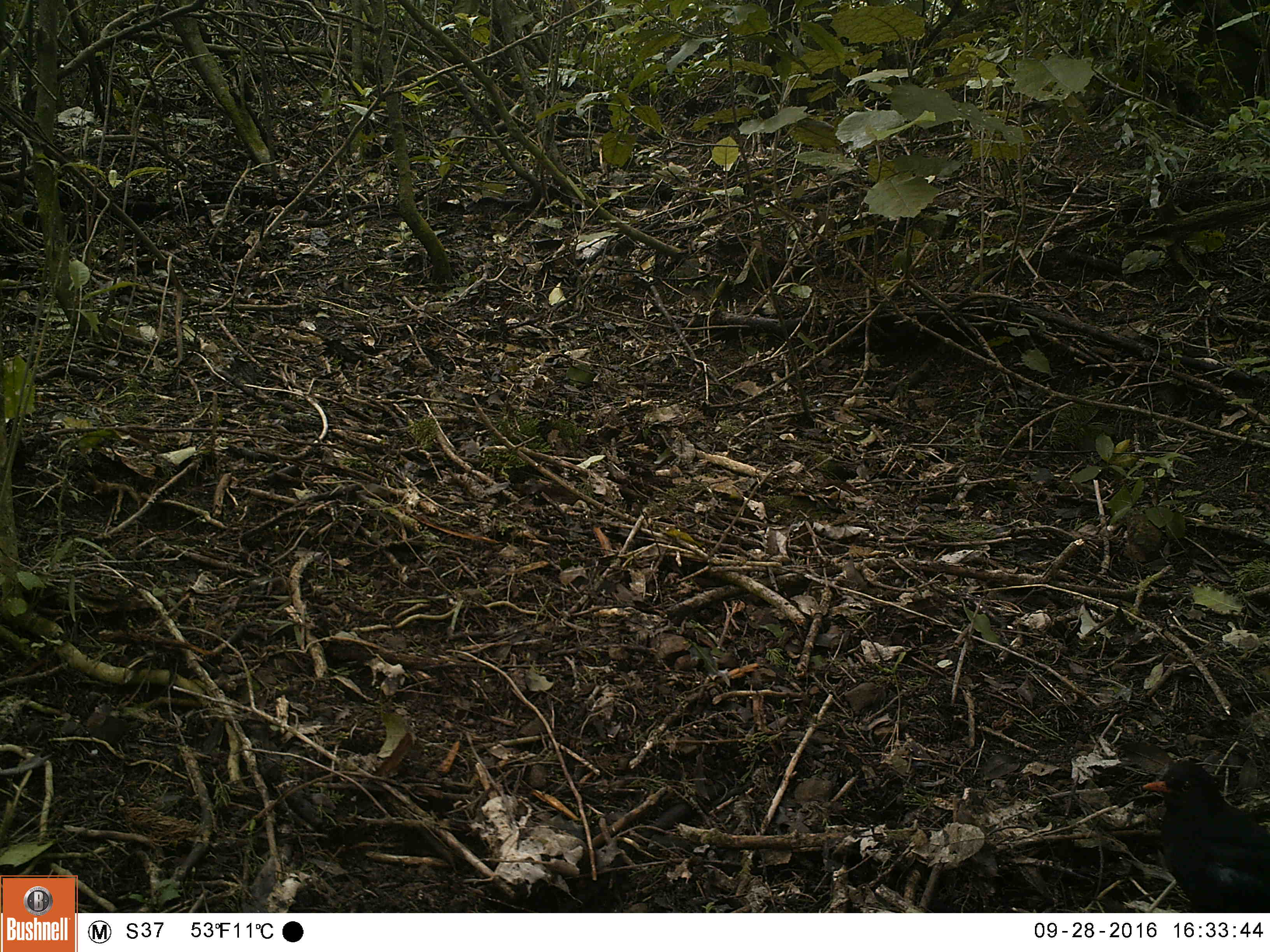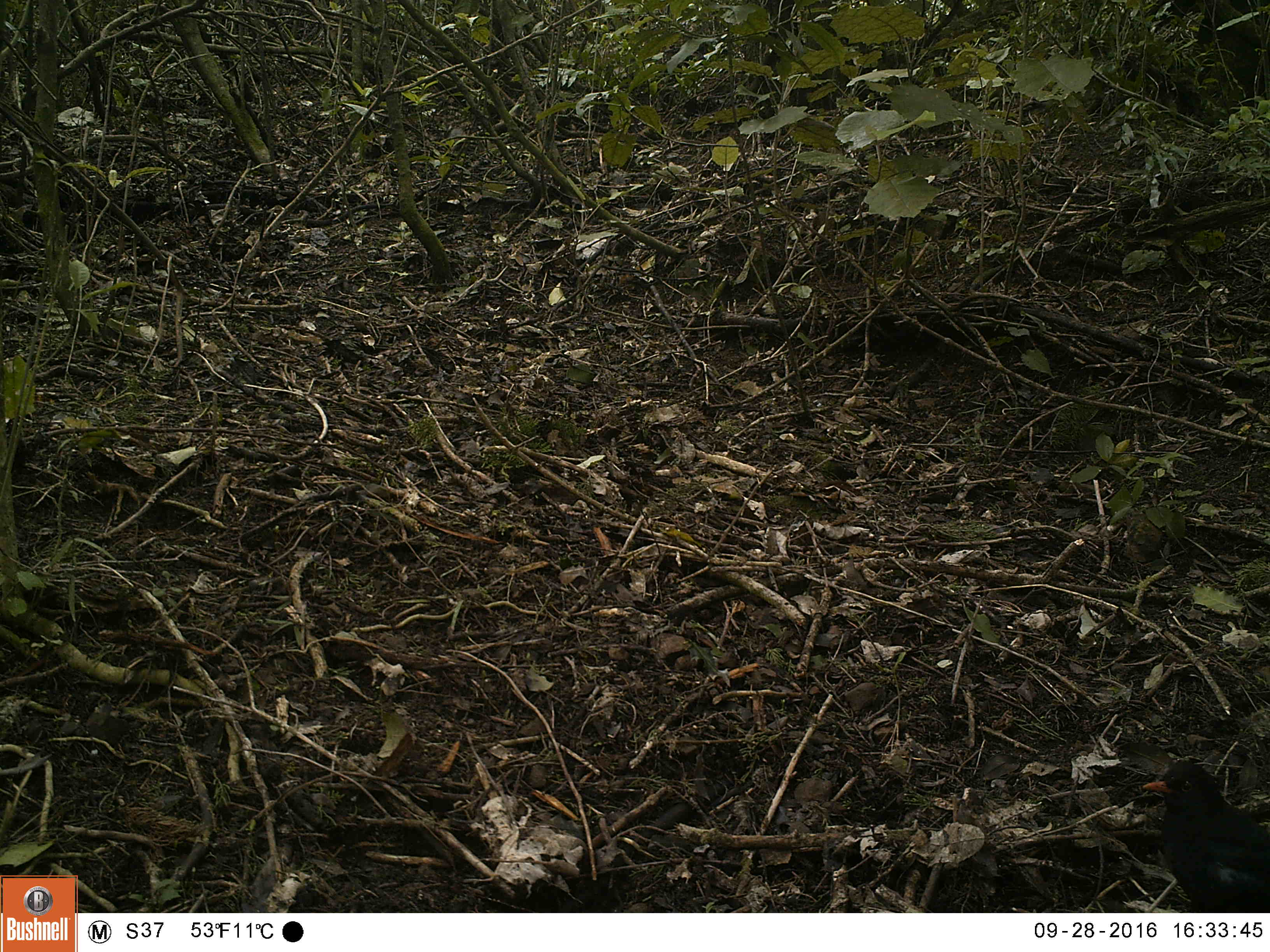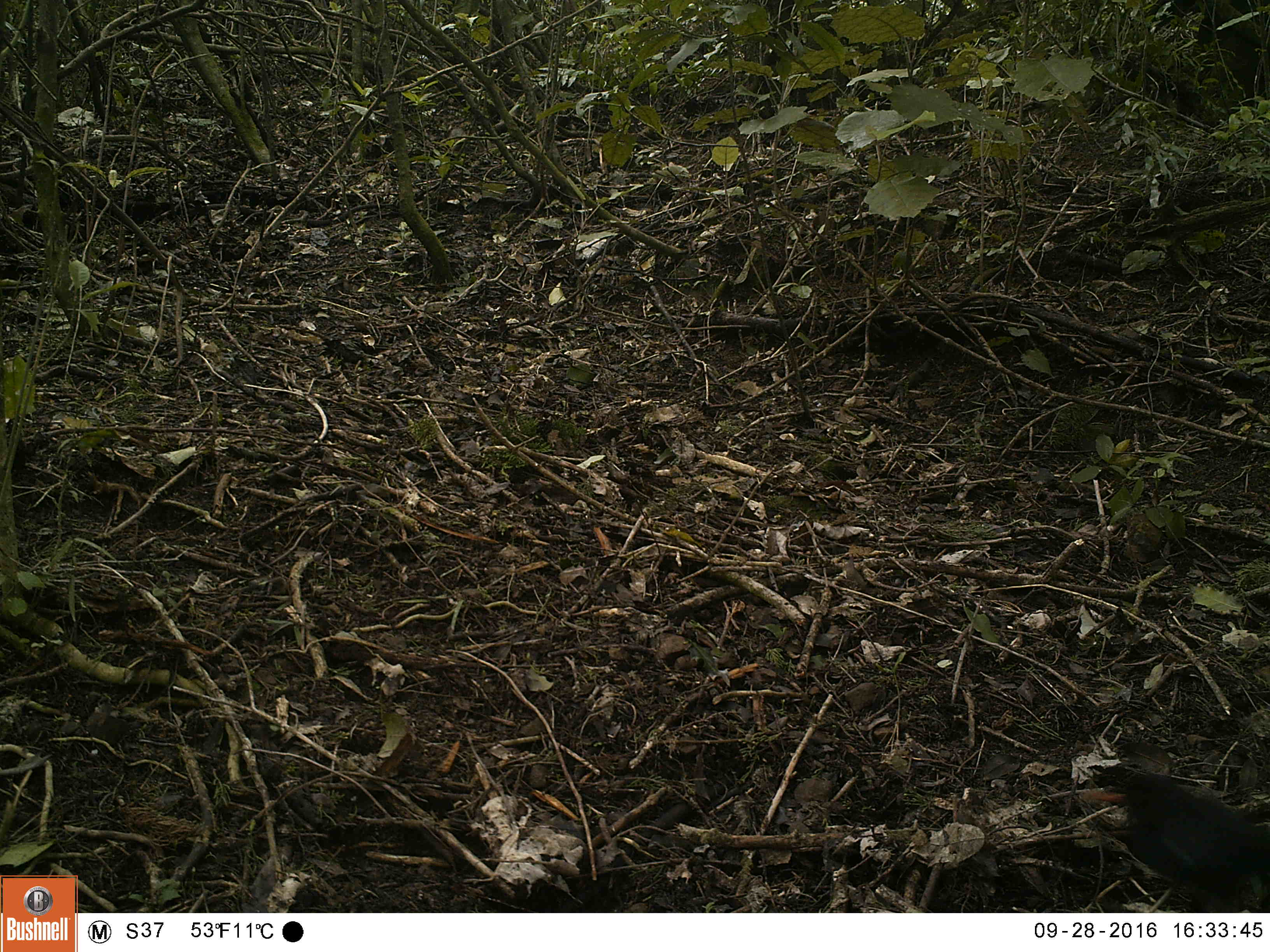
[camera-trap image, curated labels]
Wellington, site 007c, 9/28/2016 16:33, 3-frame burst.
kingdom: Animalia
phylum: Chordata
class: Aves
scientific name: Aves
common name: bird